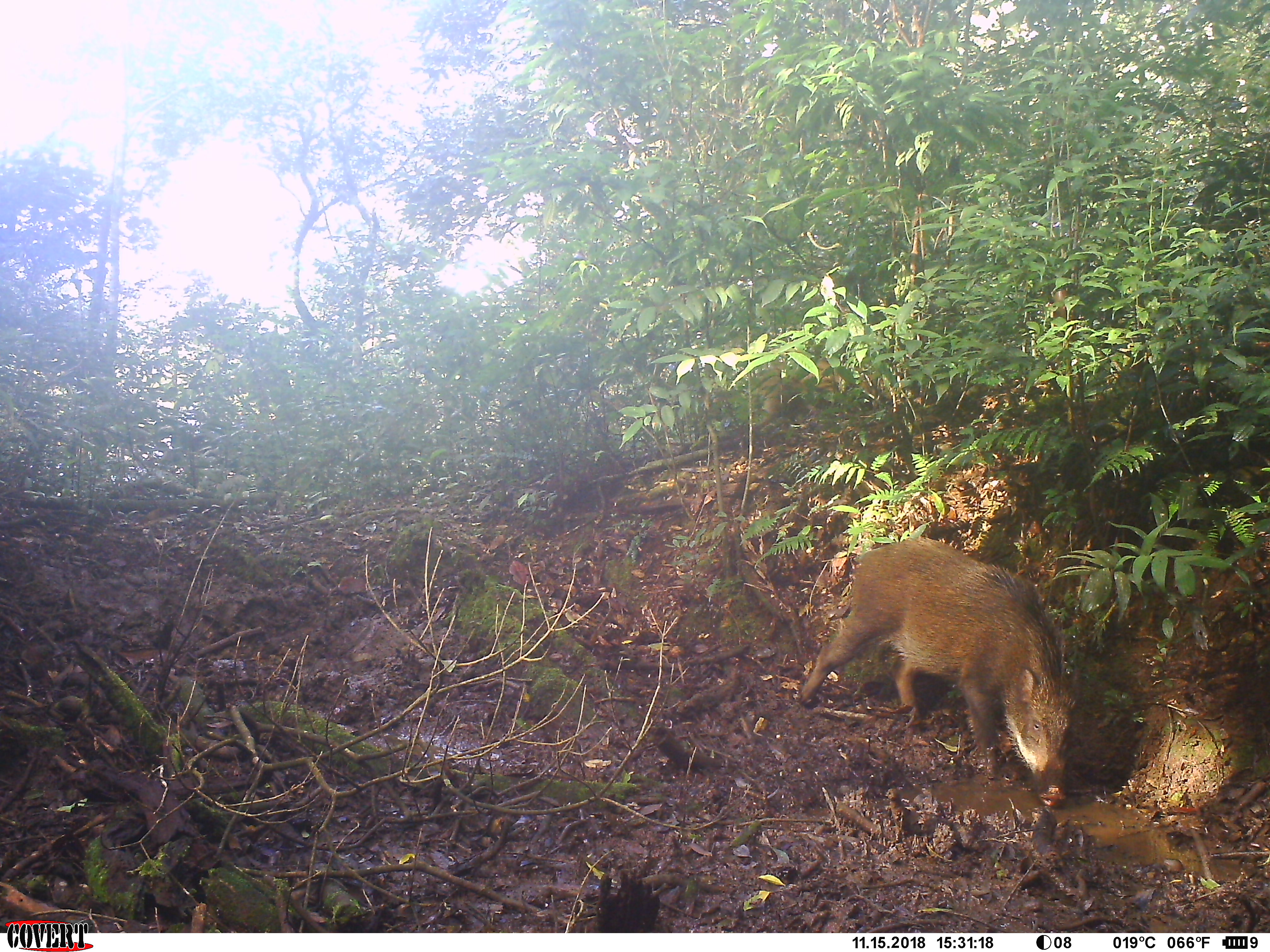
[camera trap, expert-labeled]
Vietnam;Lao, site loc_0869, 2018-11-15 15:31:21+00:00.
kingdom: Animalia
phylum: Chordata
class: Mammalia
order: Artiodactyla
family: Suidae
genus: Sus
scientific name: Sus scrofa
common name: eurasian wild pig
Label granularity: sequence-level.